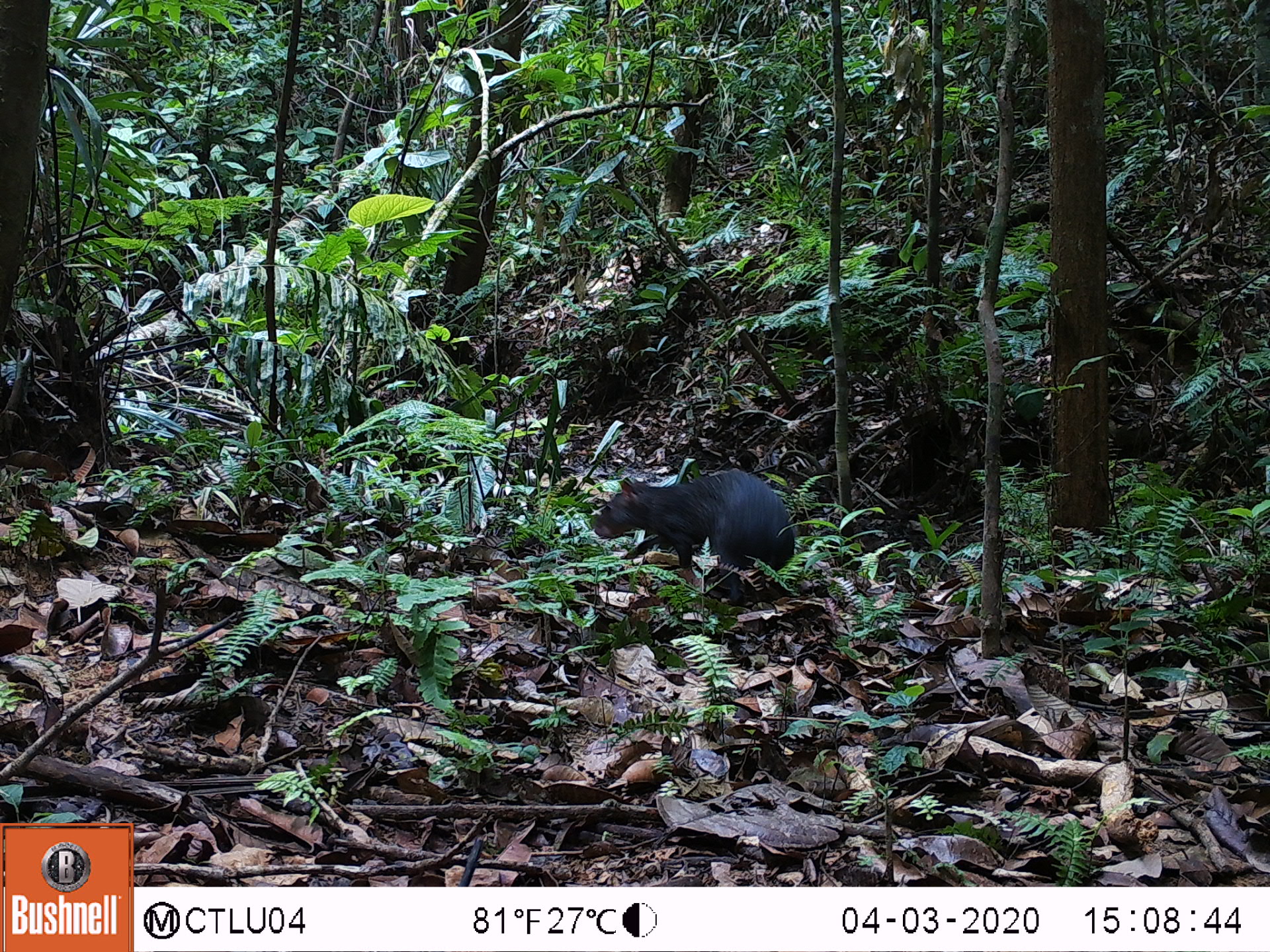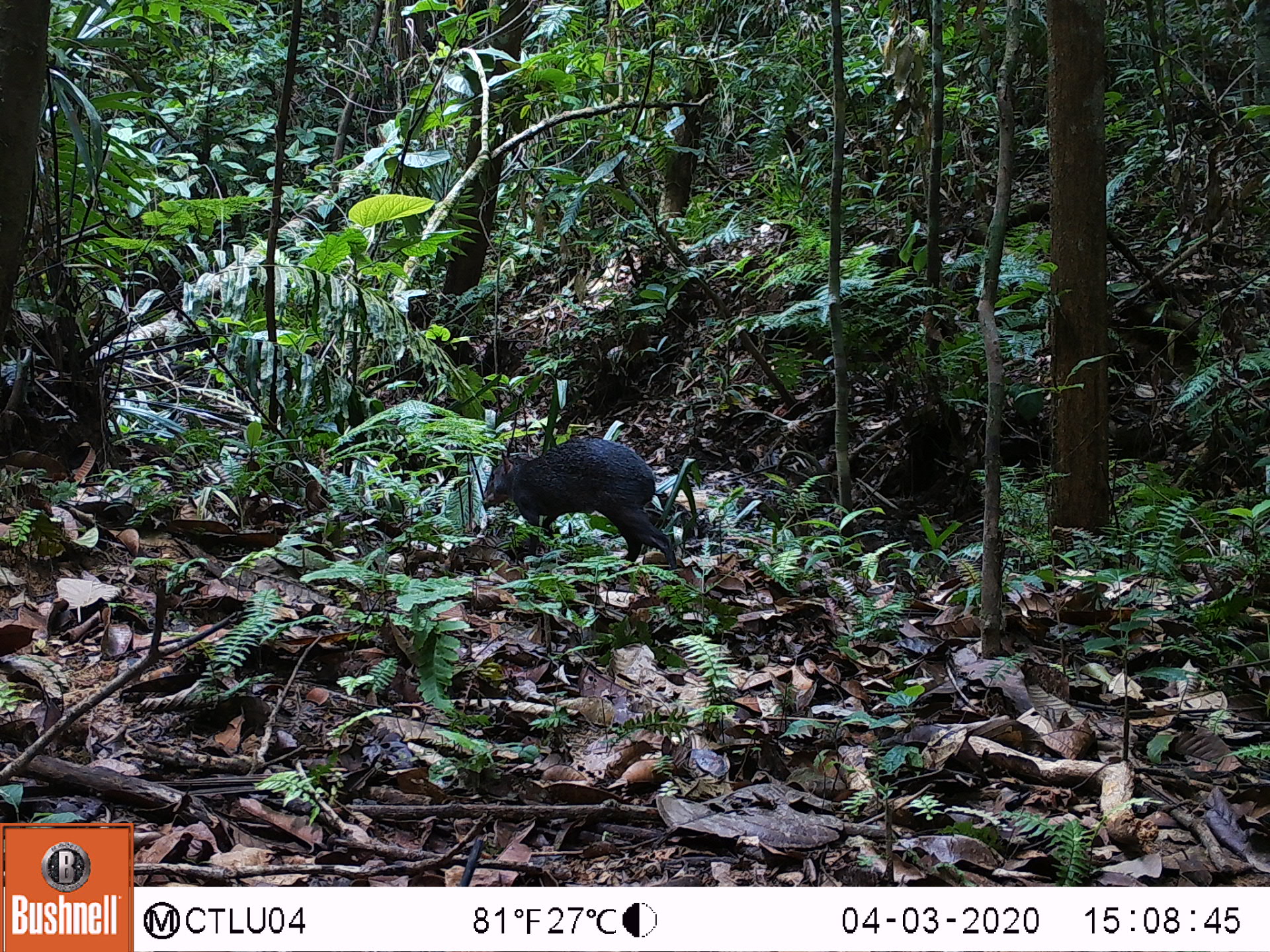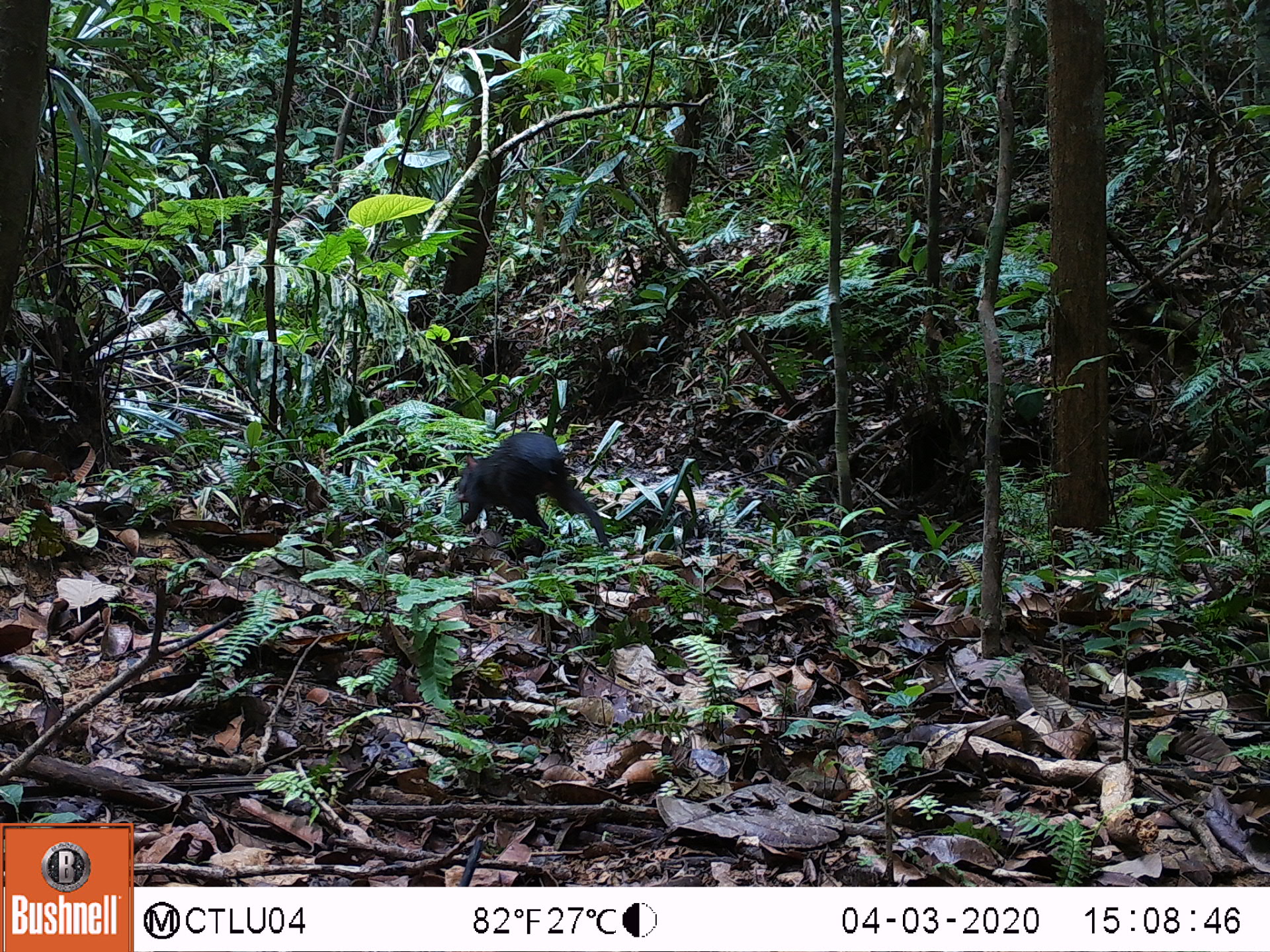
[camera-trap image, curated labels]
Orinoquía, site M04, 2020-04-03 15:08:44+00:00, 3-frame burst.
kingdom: Animalia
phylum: Chordata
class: Mammalia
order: Rodentia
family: Dasyproctidae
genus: Dasyprocta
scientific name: Dasyprocta fuliginosa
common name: black agouti